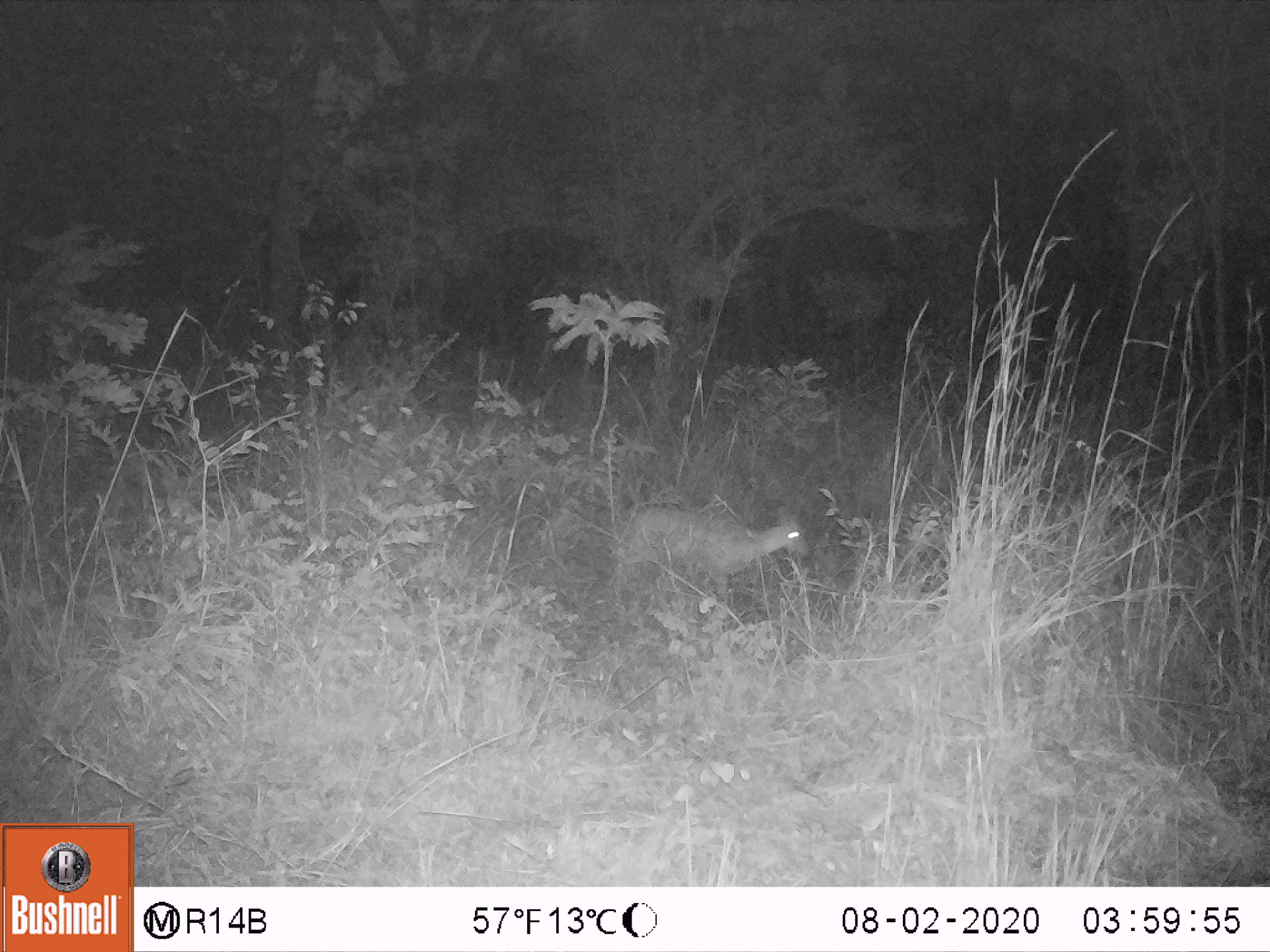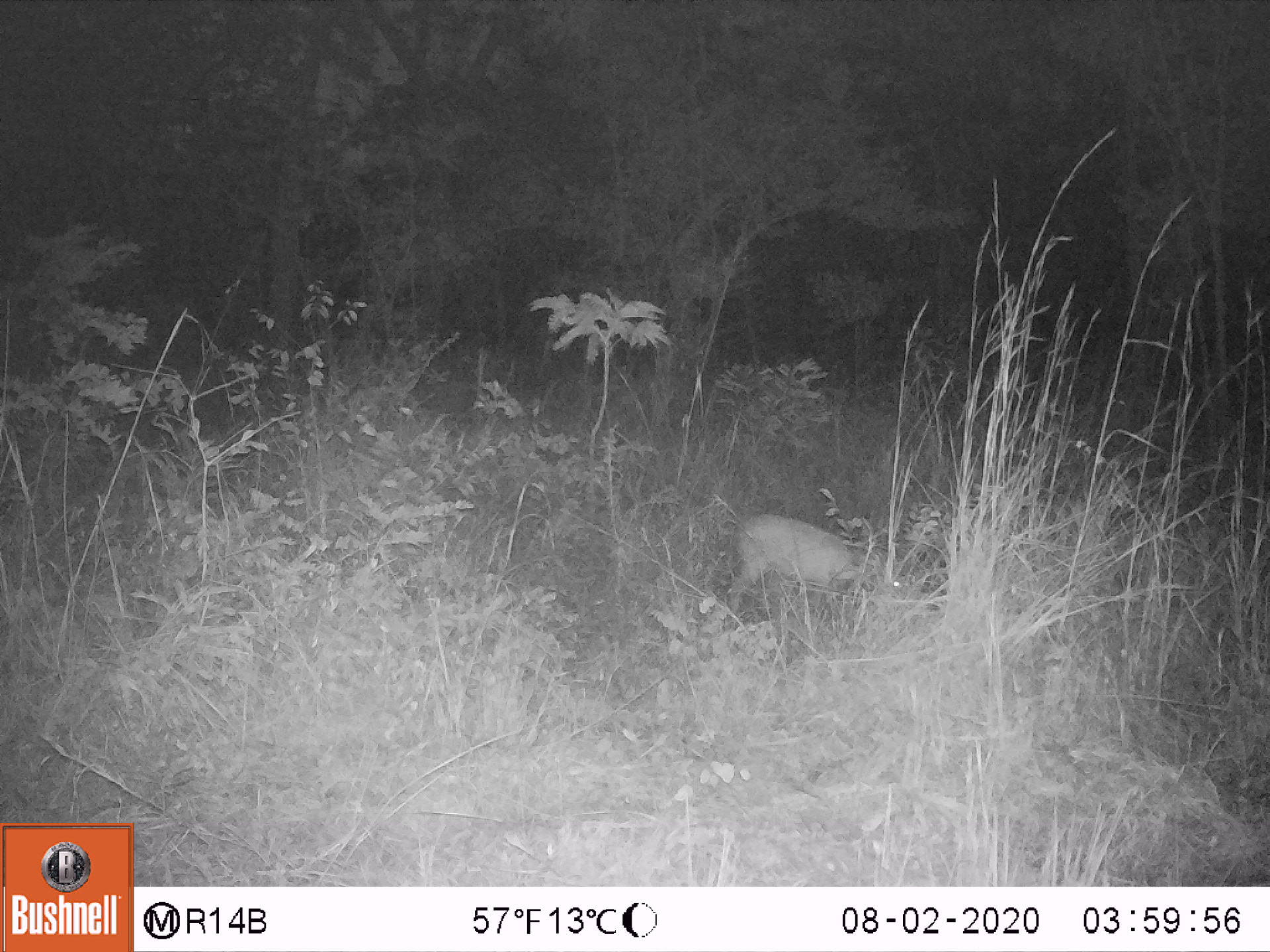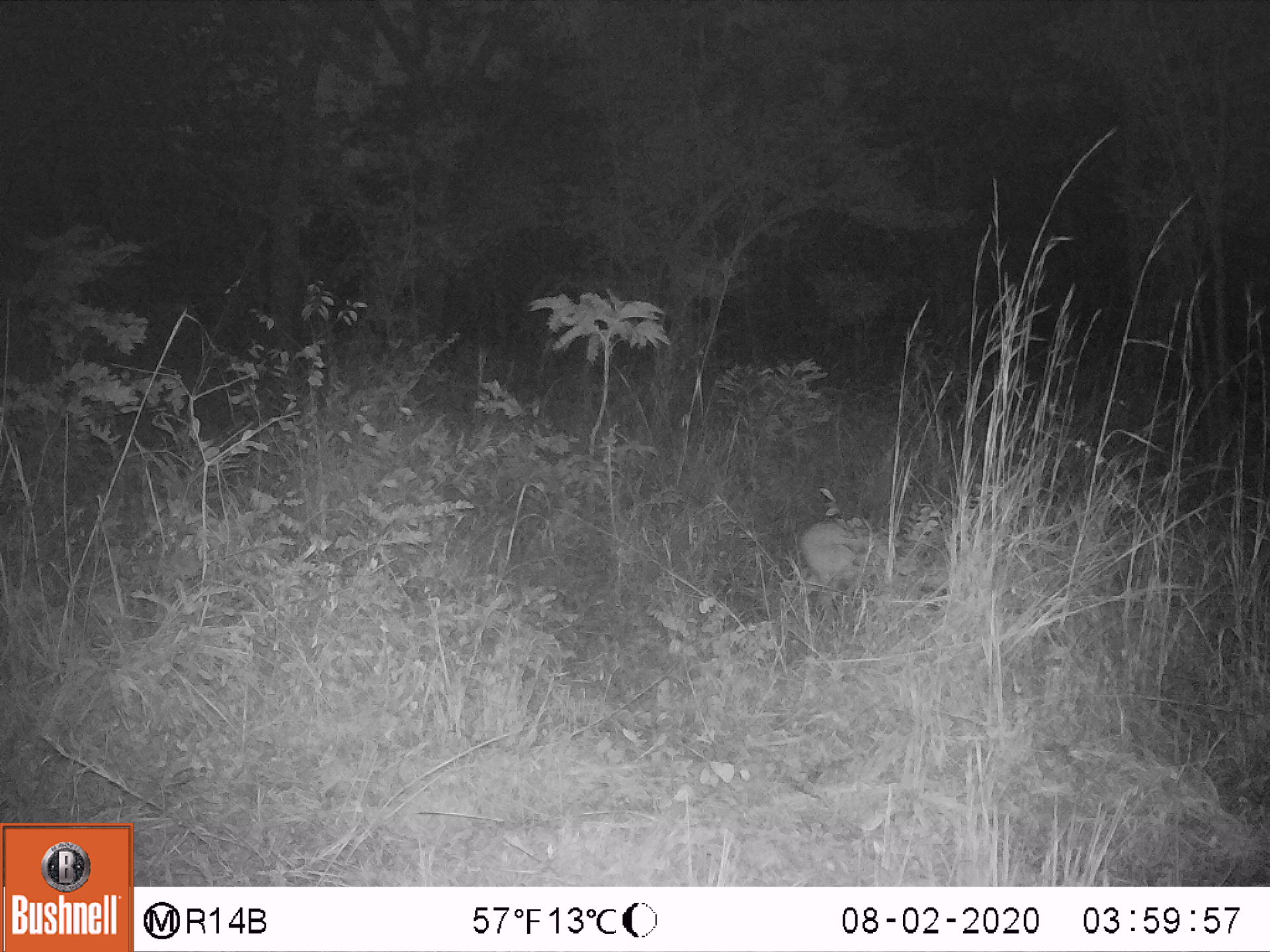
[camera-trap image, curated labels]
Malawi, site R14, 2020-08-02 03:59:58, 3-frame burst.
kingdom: Animalia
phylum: Chordata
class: Mammalia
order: Artiodactyla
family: Bovidae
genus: Sylvicapra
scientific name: Sylvicapra grimmia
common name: common duiker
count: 1